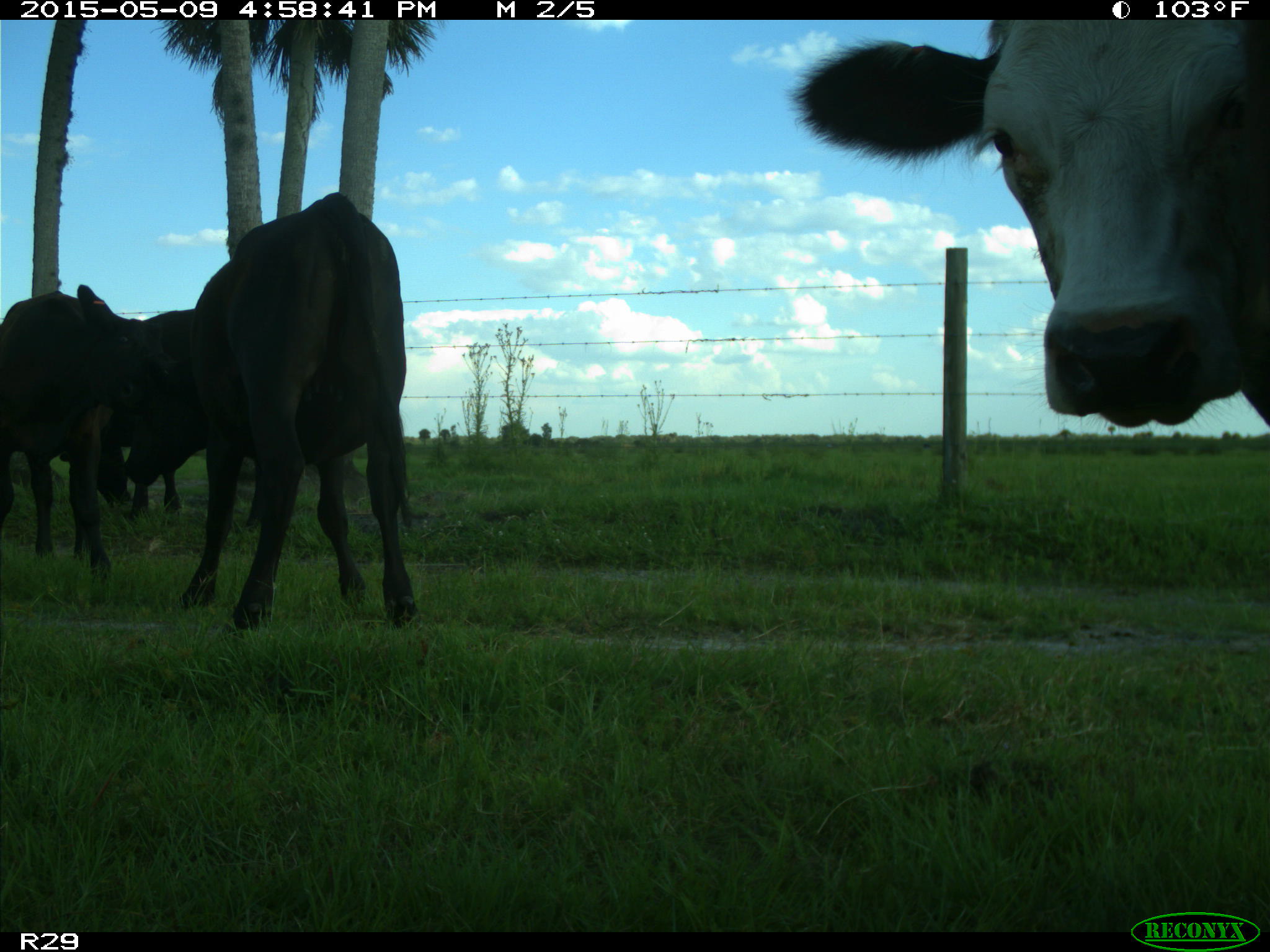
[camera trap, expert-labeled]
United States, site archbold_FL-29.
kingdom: Animalia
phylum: Chordata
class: Mammalia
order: Artiodactyla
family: Bovidae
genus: Bos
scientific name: Bos taurus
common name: domestic cow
Bos taurus (domestic cow).